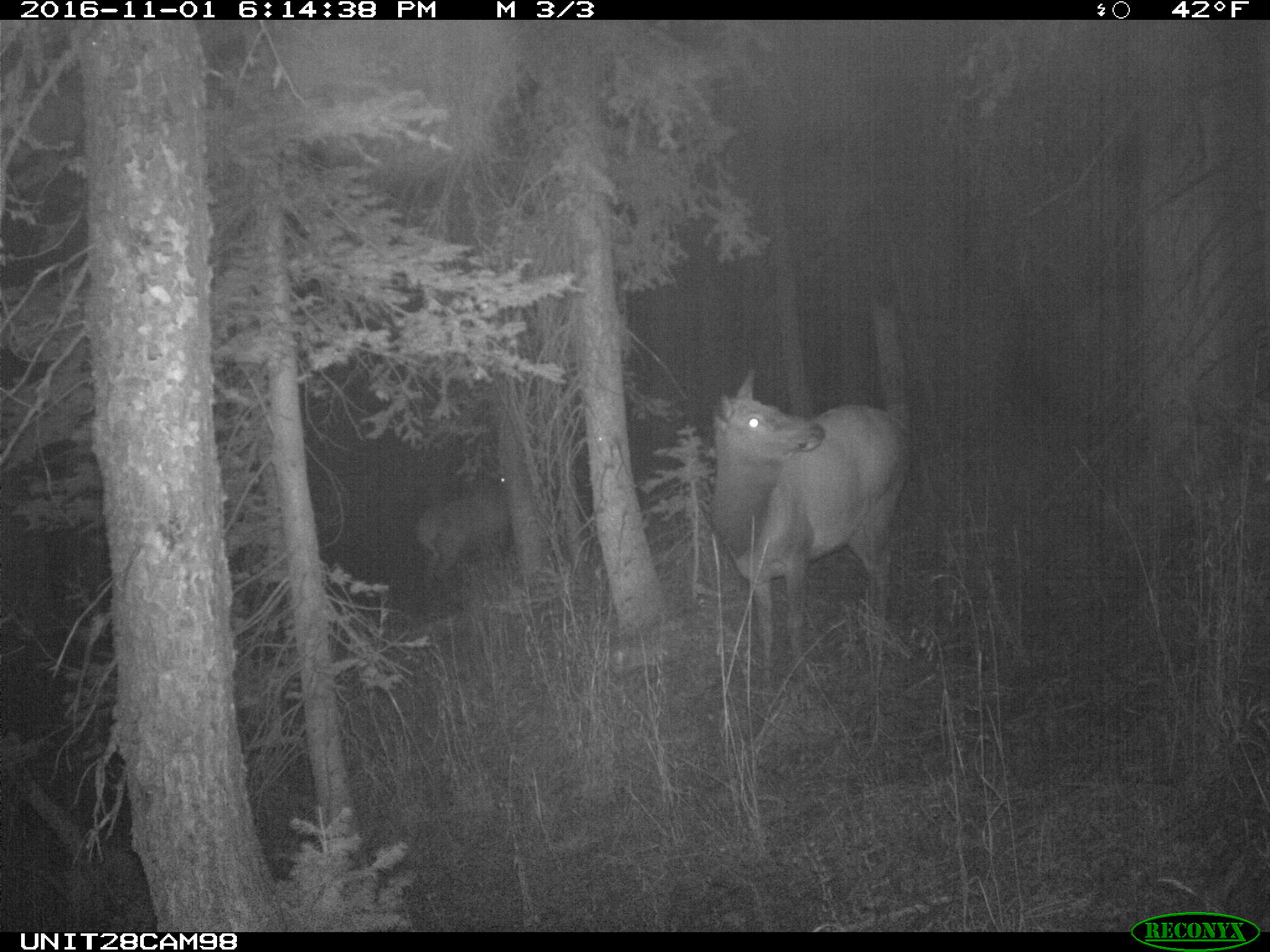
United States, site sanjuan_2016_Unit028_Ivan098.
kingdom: Animalia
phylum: Chordata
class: Mammalia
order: Artiodactyla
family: Cervidae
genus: Cervus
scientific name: Cervus elaphus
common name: red deer